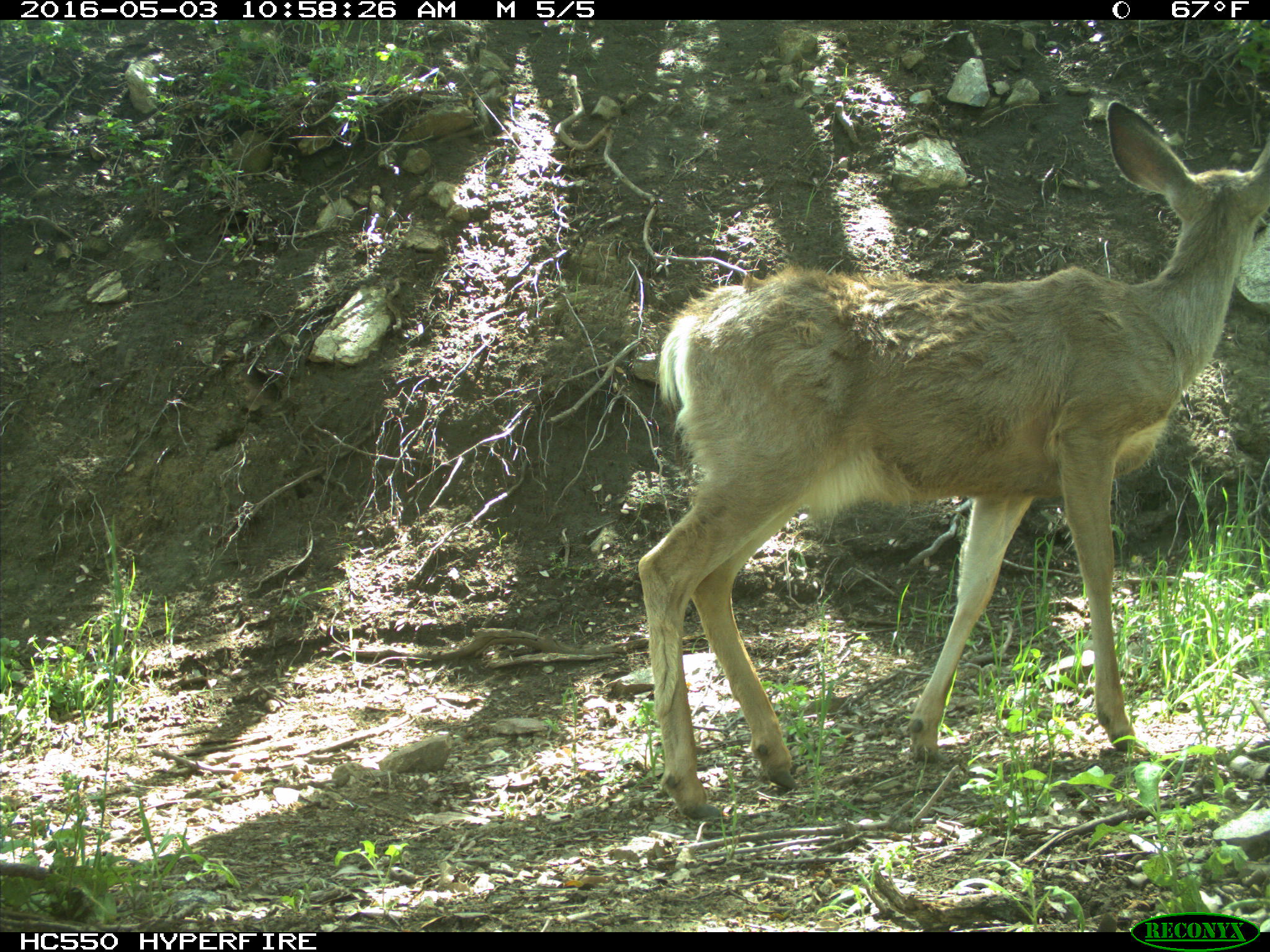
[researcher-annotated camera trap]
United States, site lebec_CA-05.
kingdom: Animalia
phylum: Chordata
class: Mammalia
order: Artiodactyla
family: Cervidae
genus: Odocoileus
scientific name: Odocoileus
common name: deer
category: unidentified deer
Unidentified deer (deer) (Odocoileus).